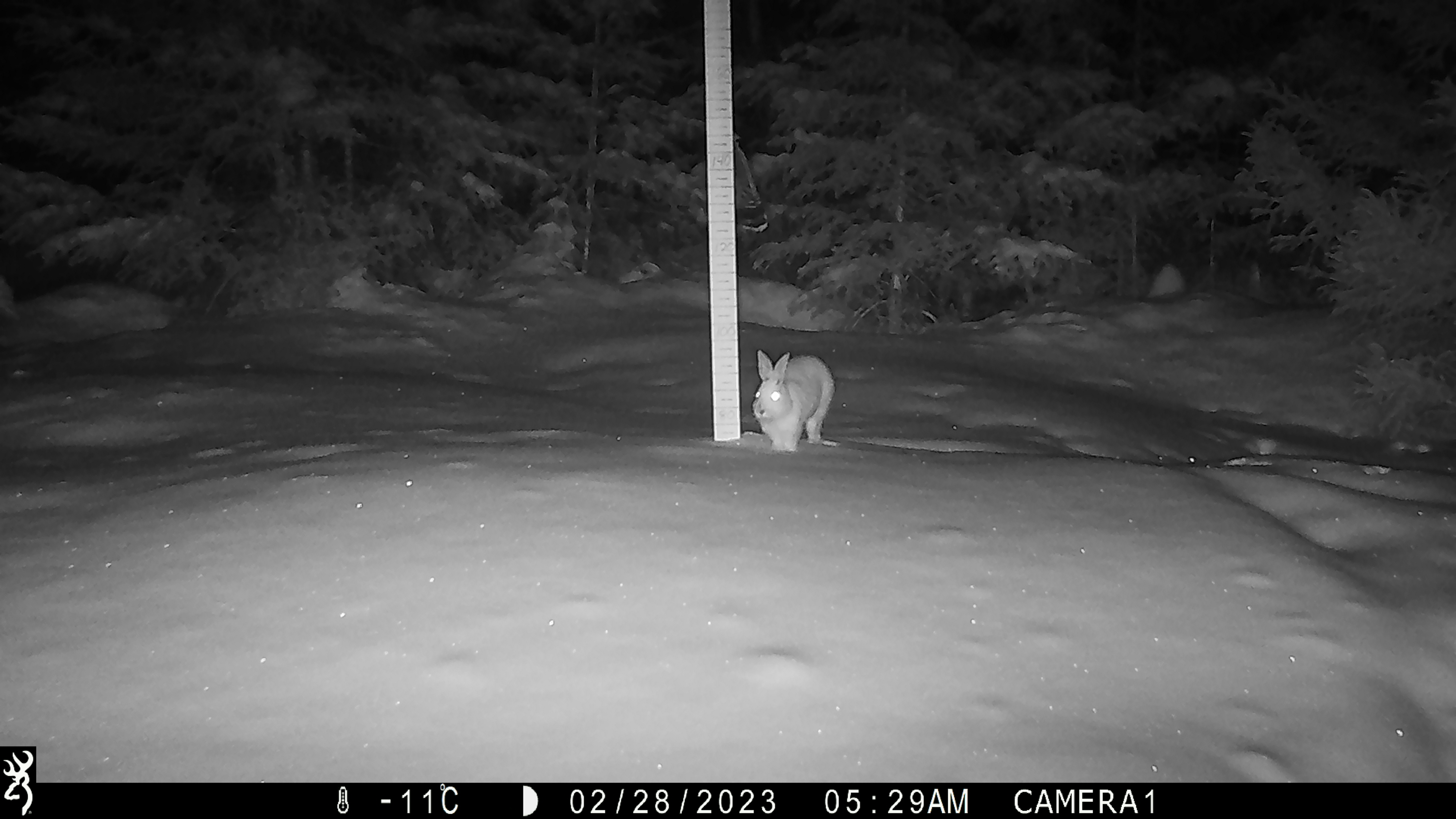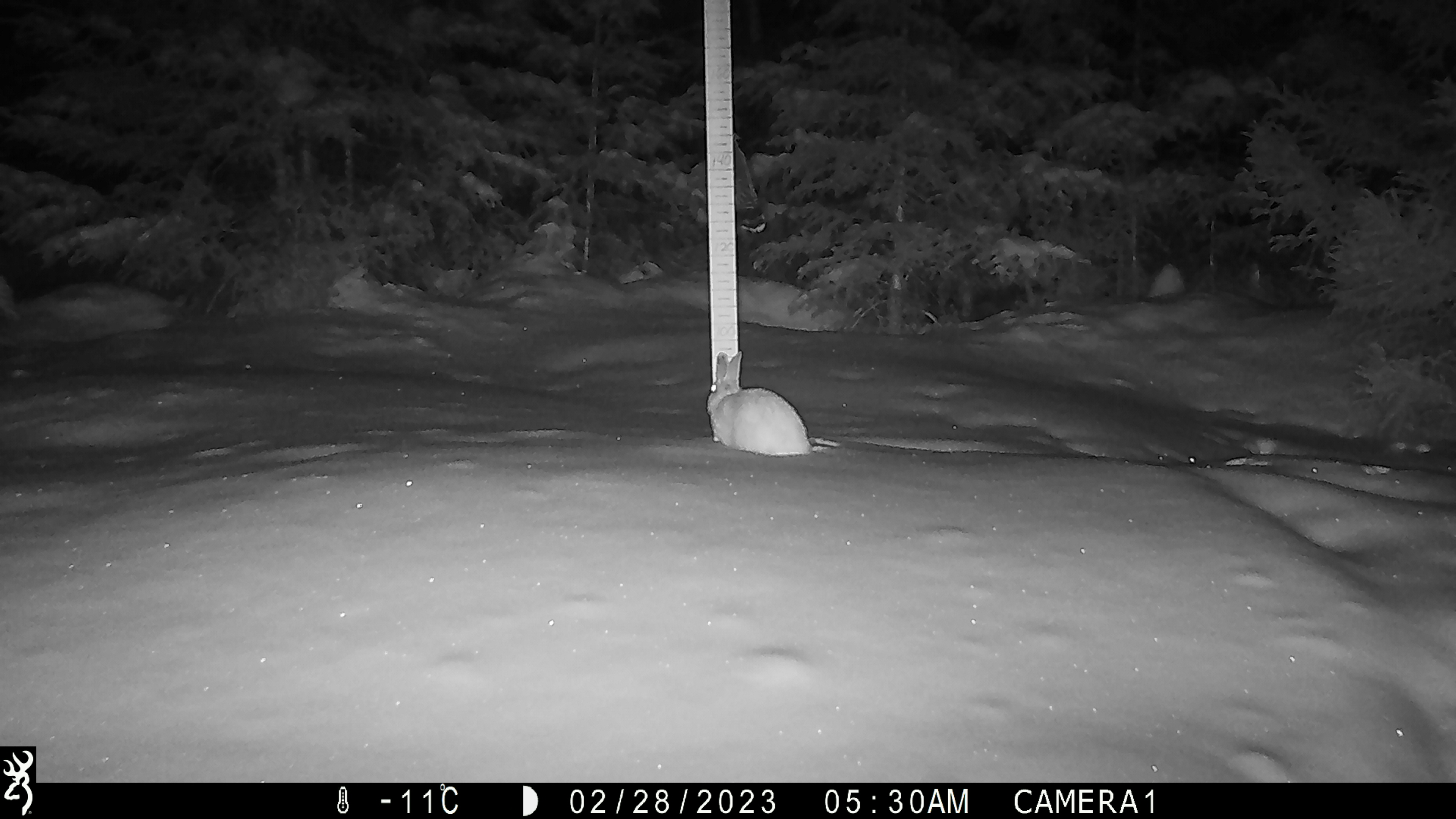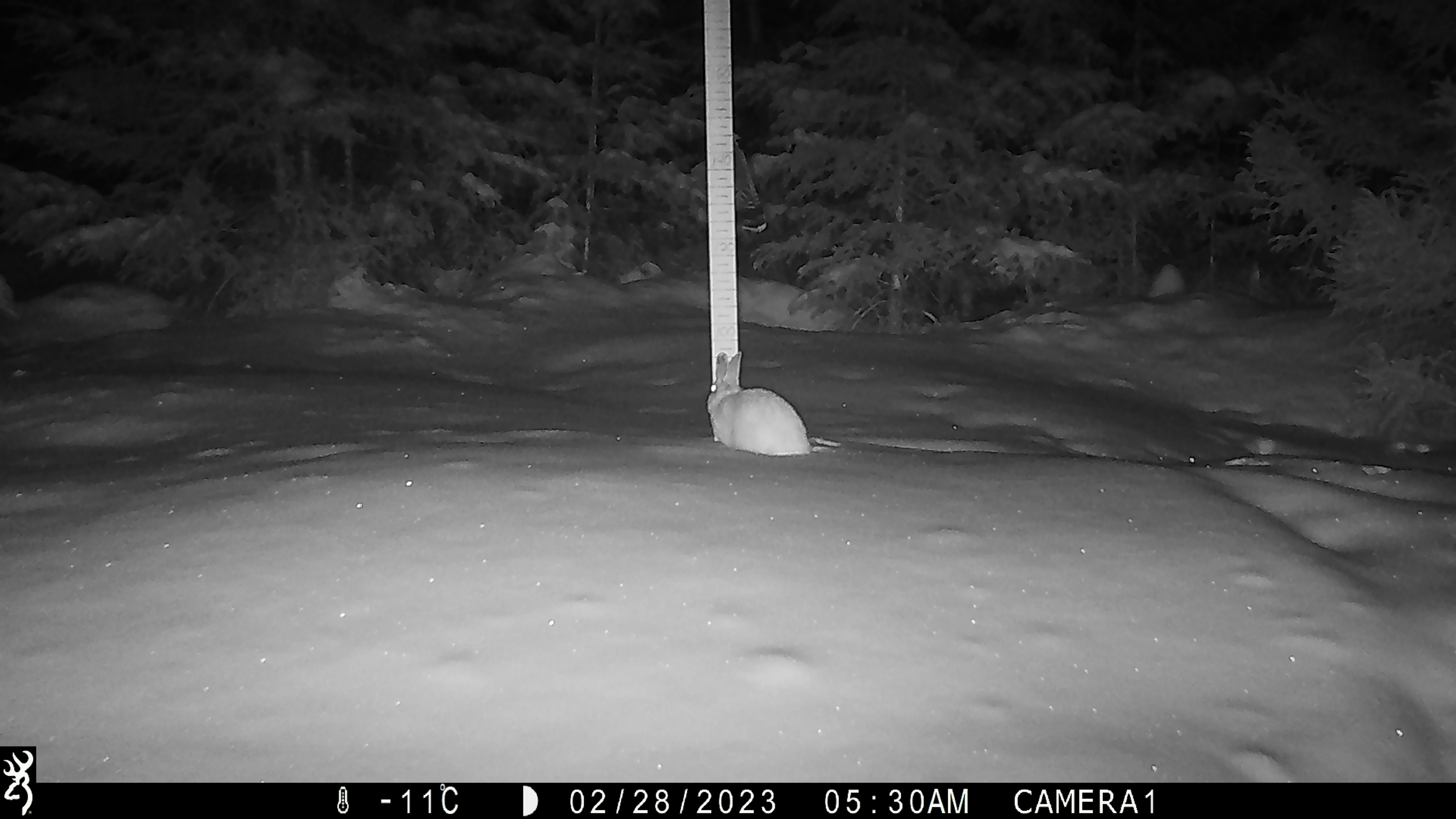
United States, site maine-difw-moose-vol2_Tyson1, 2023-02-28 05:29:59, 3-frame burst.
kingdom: Animalia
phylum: Chordata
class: Mammalia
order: Lagomorpha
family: Leporidae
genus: Lepus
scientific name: Lepus americanus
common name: snowshoe hare